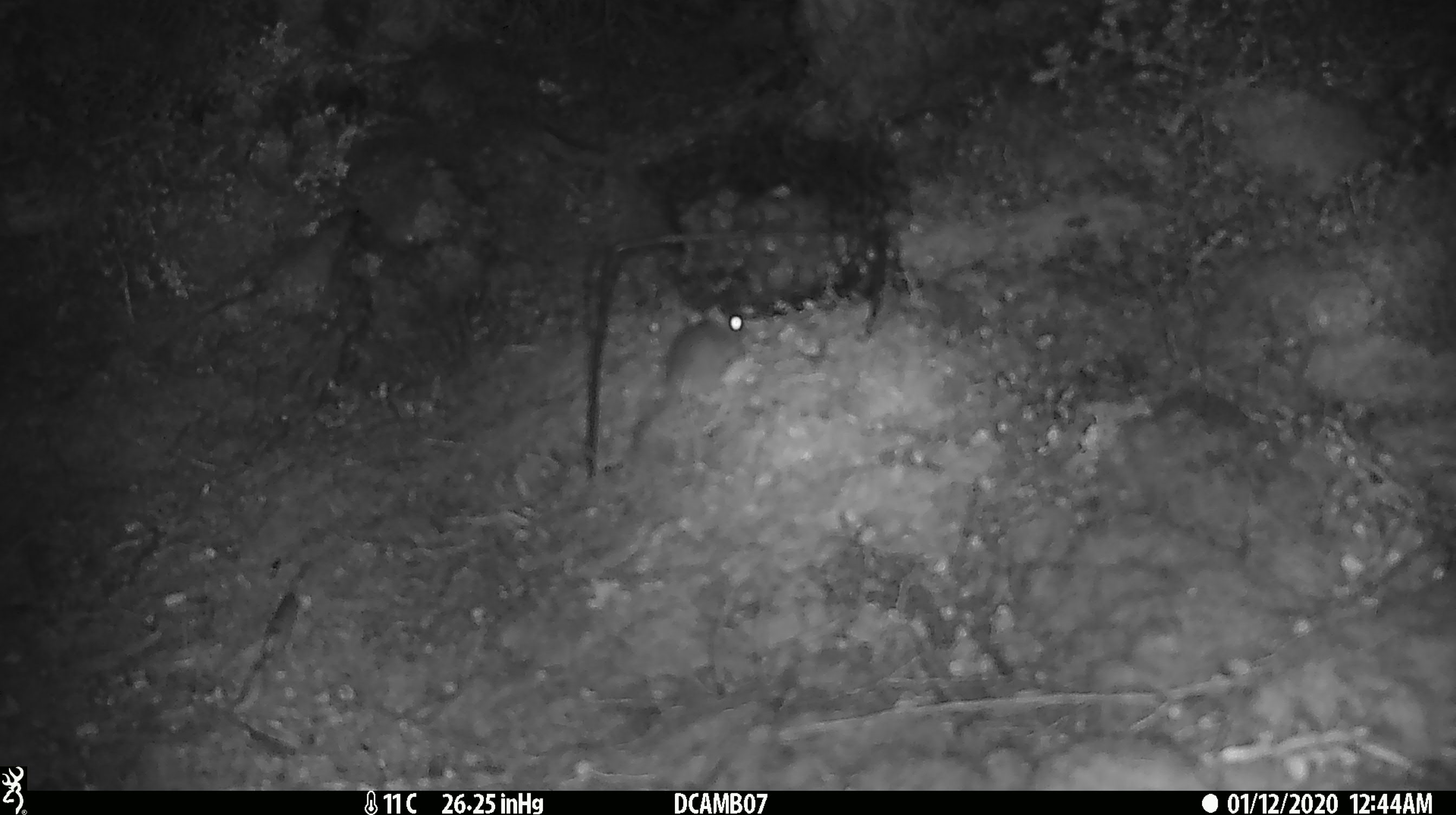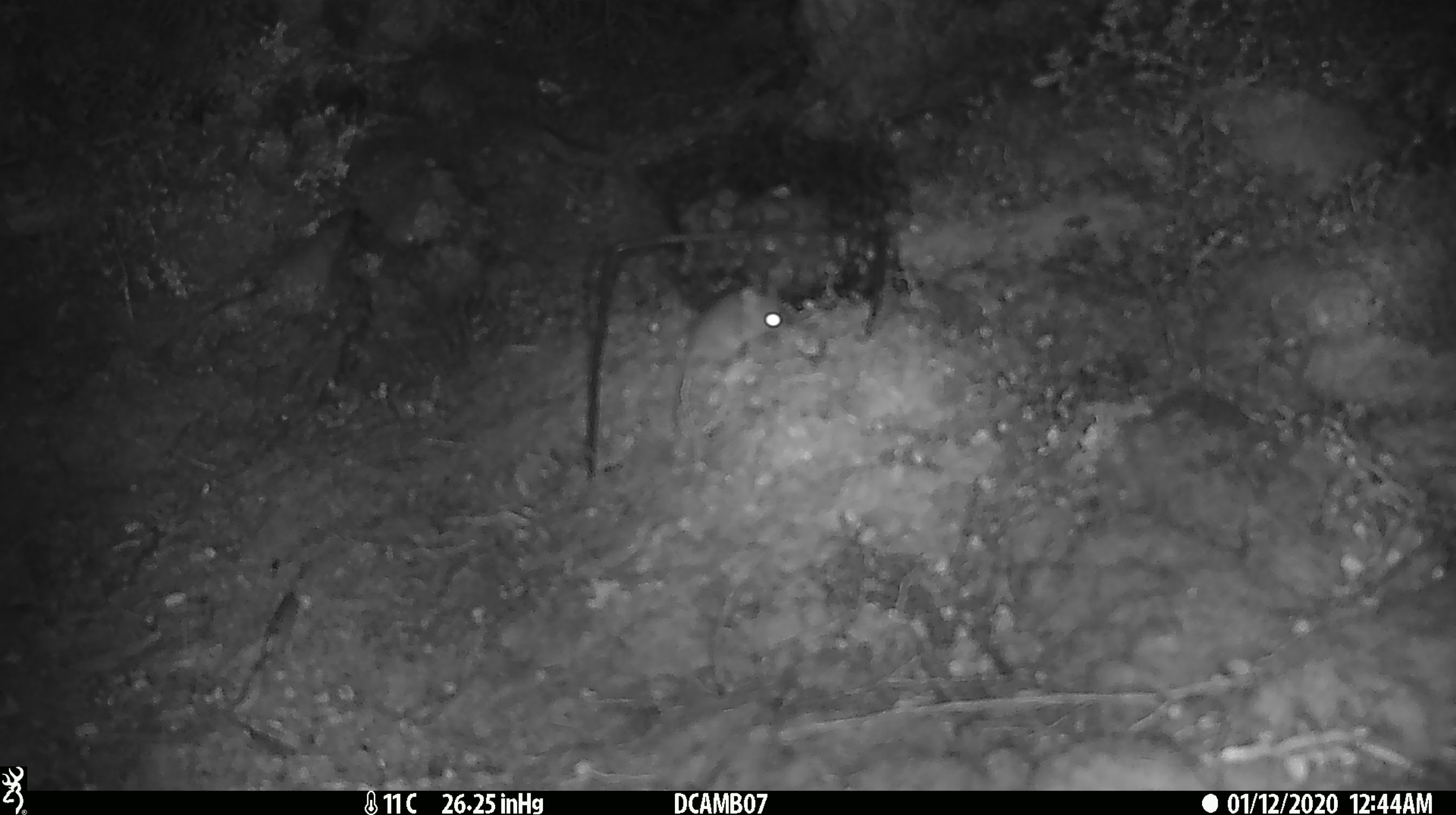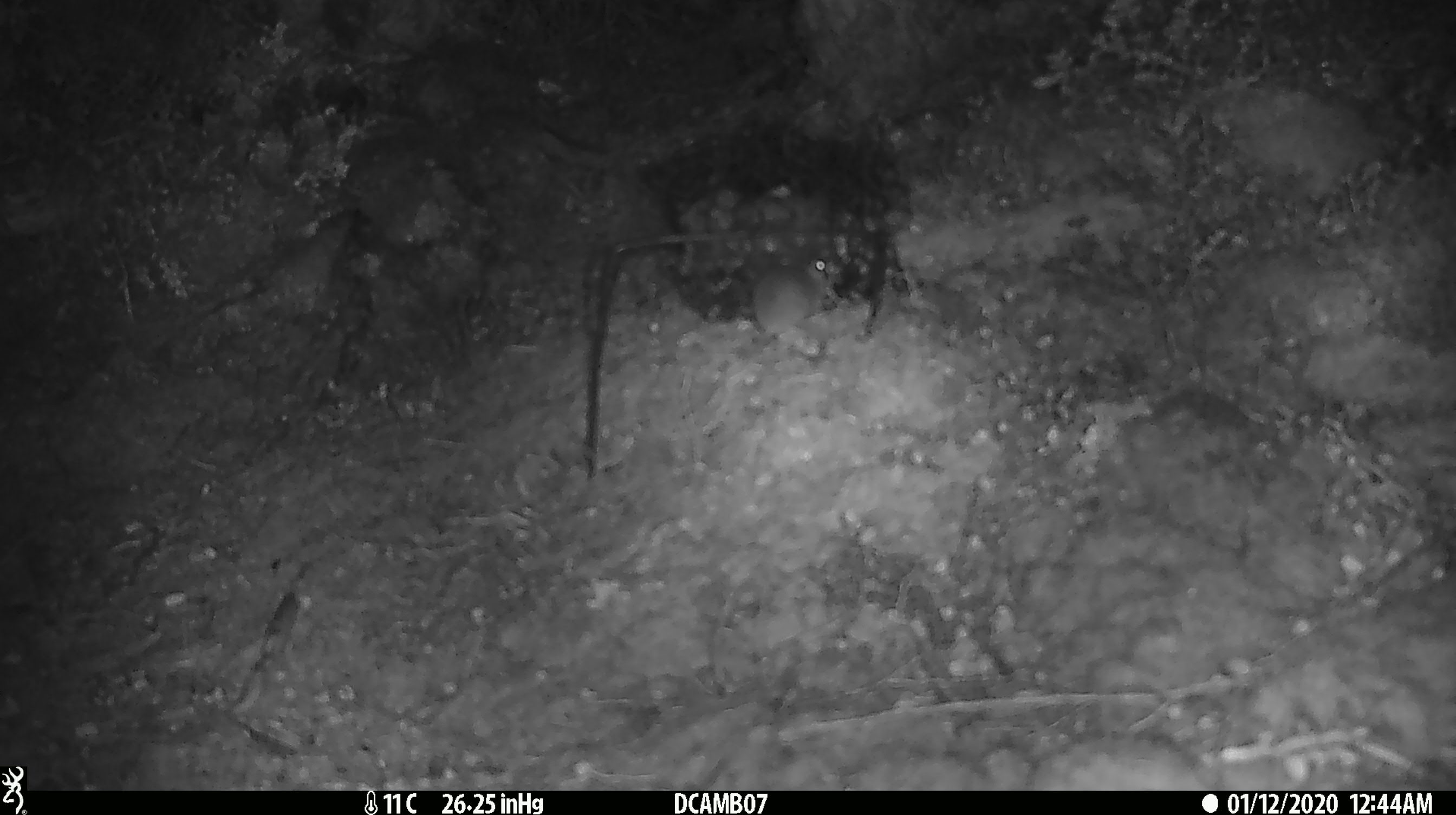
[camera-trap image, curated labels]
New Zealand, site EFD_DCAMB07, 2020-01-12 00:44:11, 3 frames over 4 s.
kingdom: Animalia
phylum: Chordata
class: Mammalia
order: Rodentia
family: Muridae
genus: Mus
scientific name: Mus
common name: mouse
Mouse (Mus).